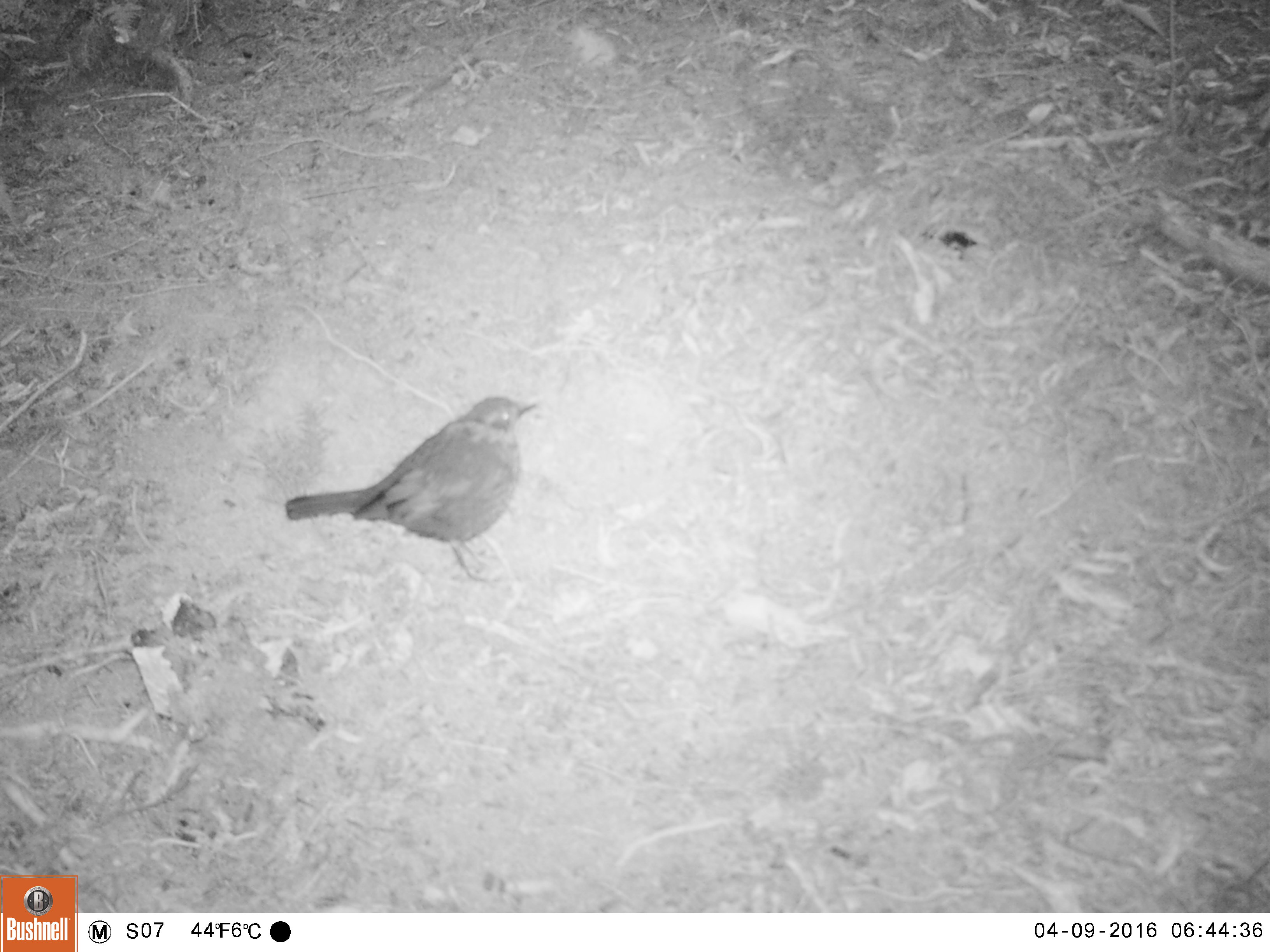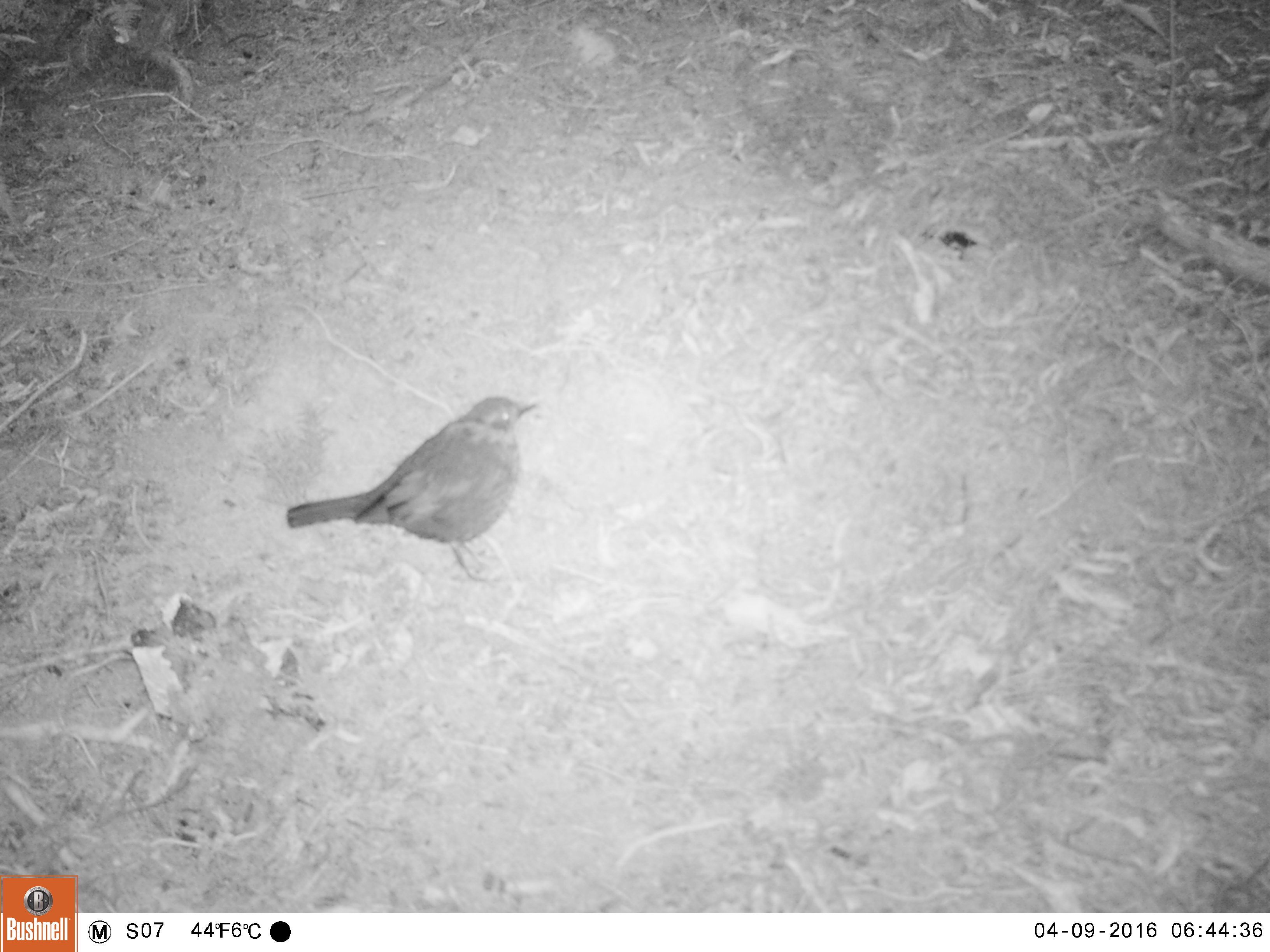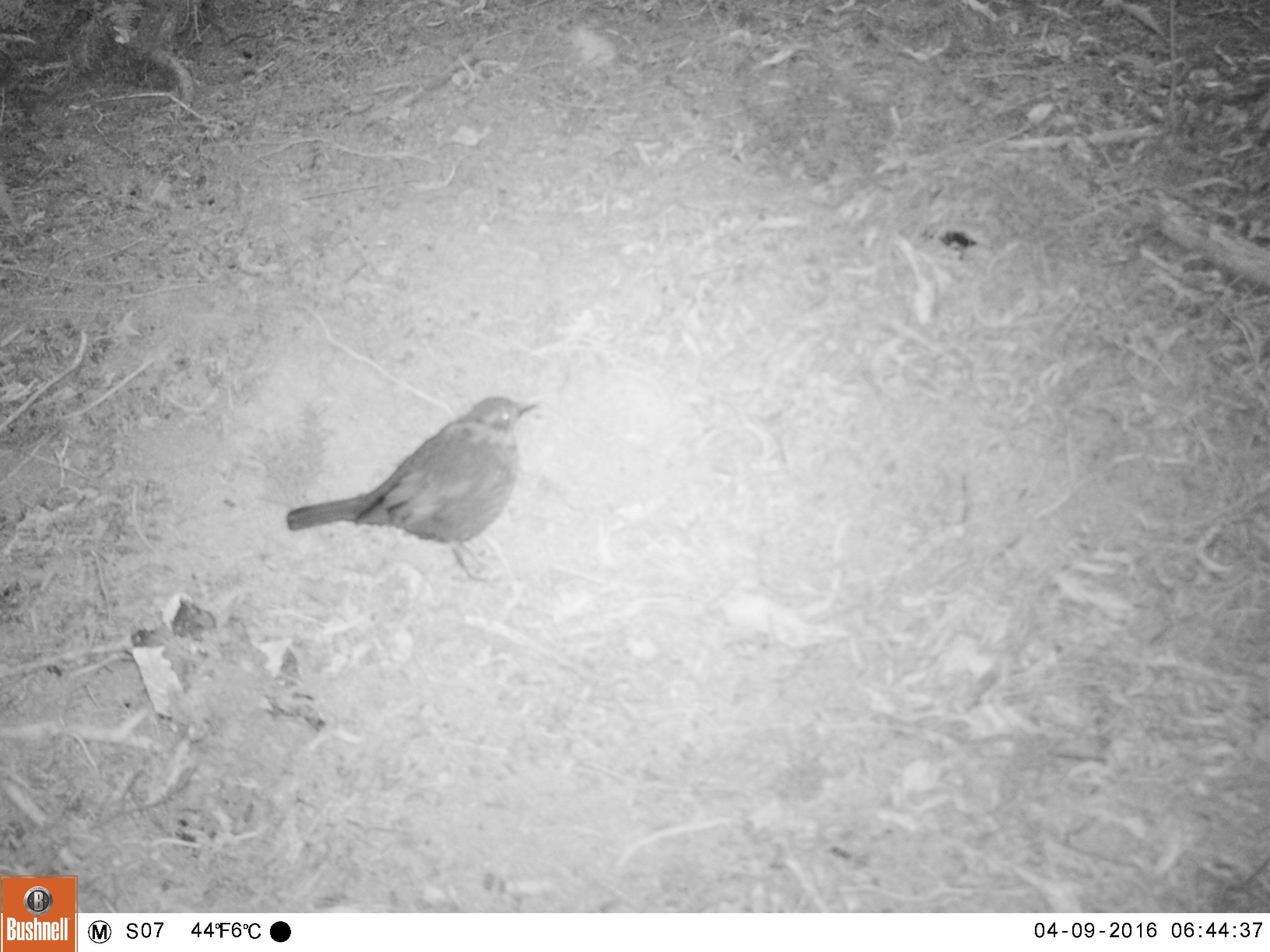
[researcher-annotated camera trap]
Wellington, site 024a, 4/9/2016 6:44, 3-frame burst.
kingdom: Animalia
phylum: Chordata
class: Aves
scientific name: Aves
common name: bird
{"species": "bird (Aves)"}